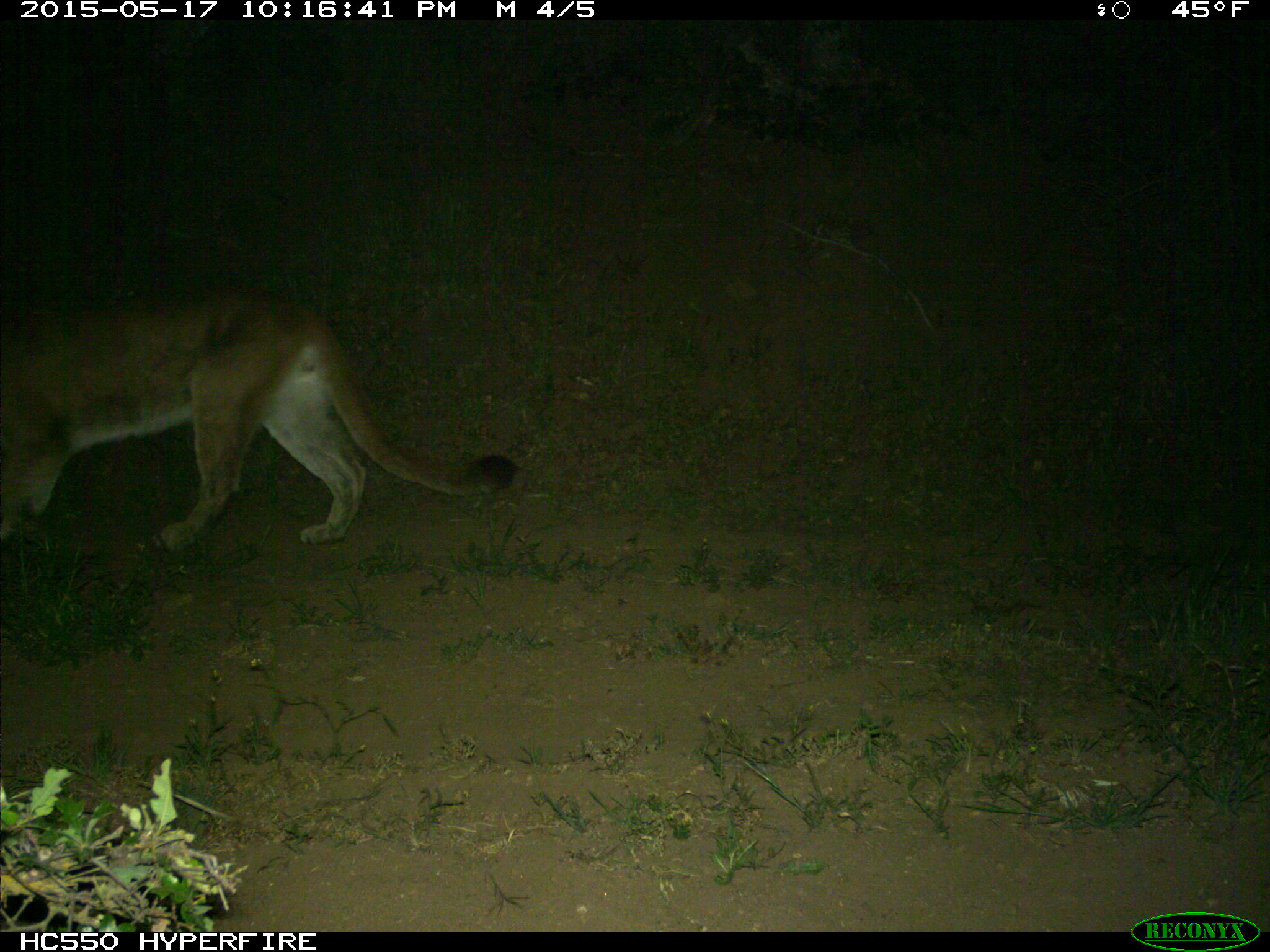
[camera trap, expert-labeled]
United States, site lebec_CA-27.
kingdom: Animalia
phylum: Chordata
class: Mammalia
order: Carnivora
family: Felidae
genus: Puma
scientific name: Puma concolor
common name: mountain lion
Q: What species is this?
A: Puma concolor (mountain lion).